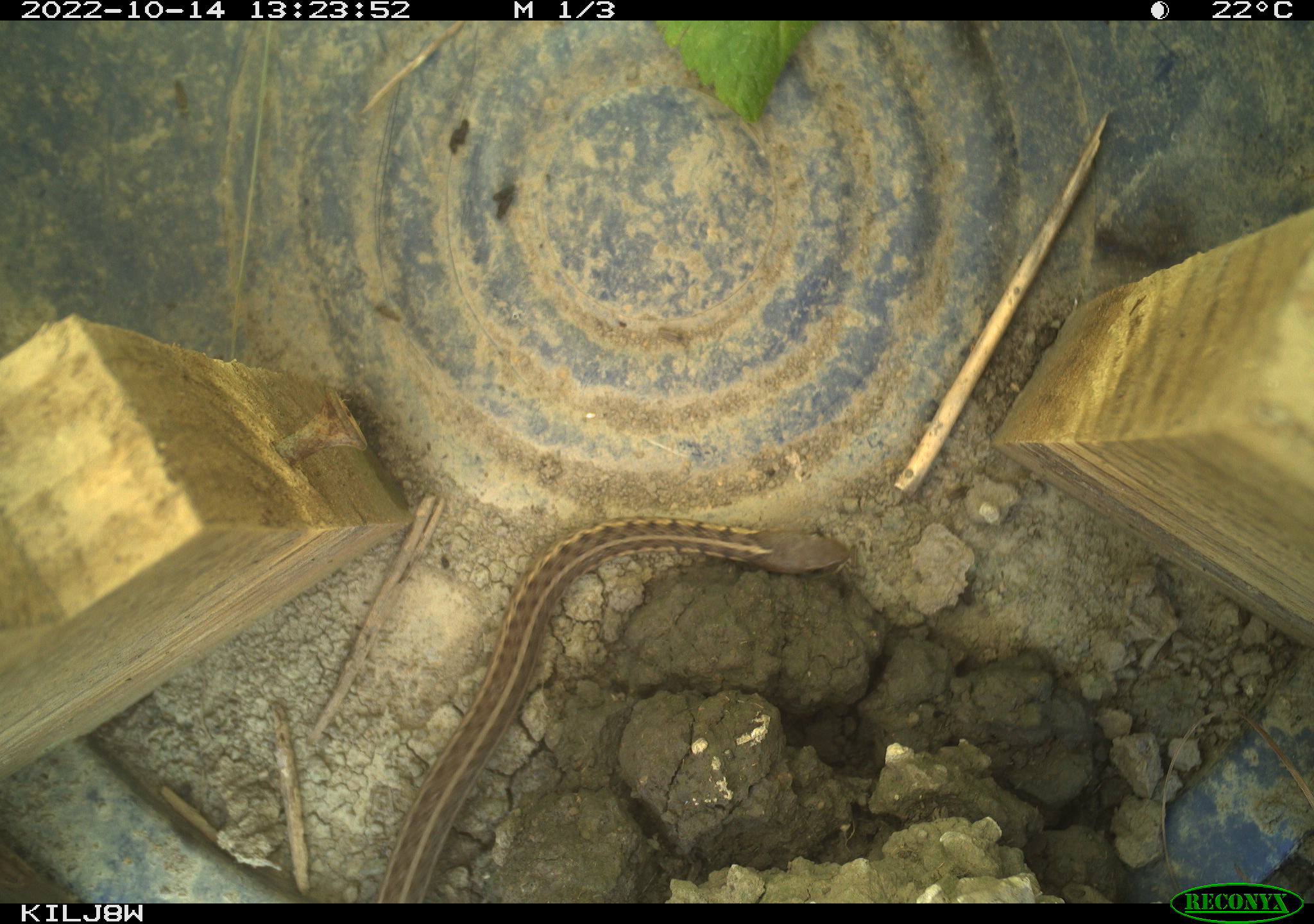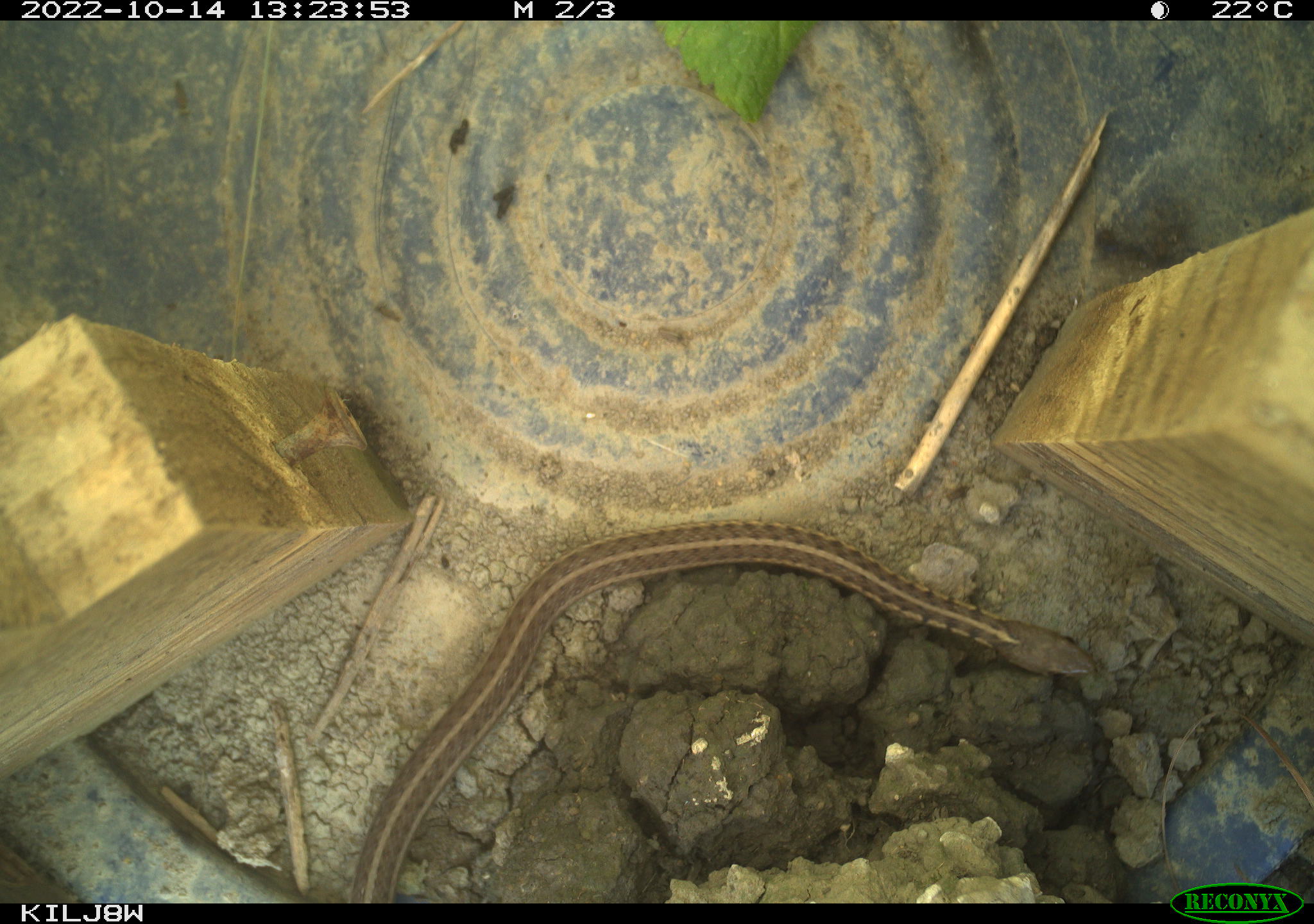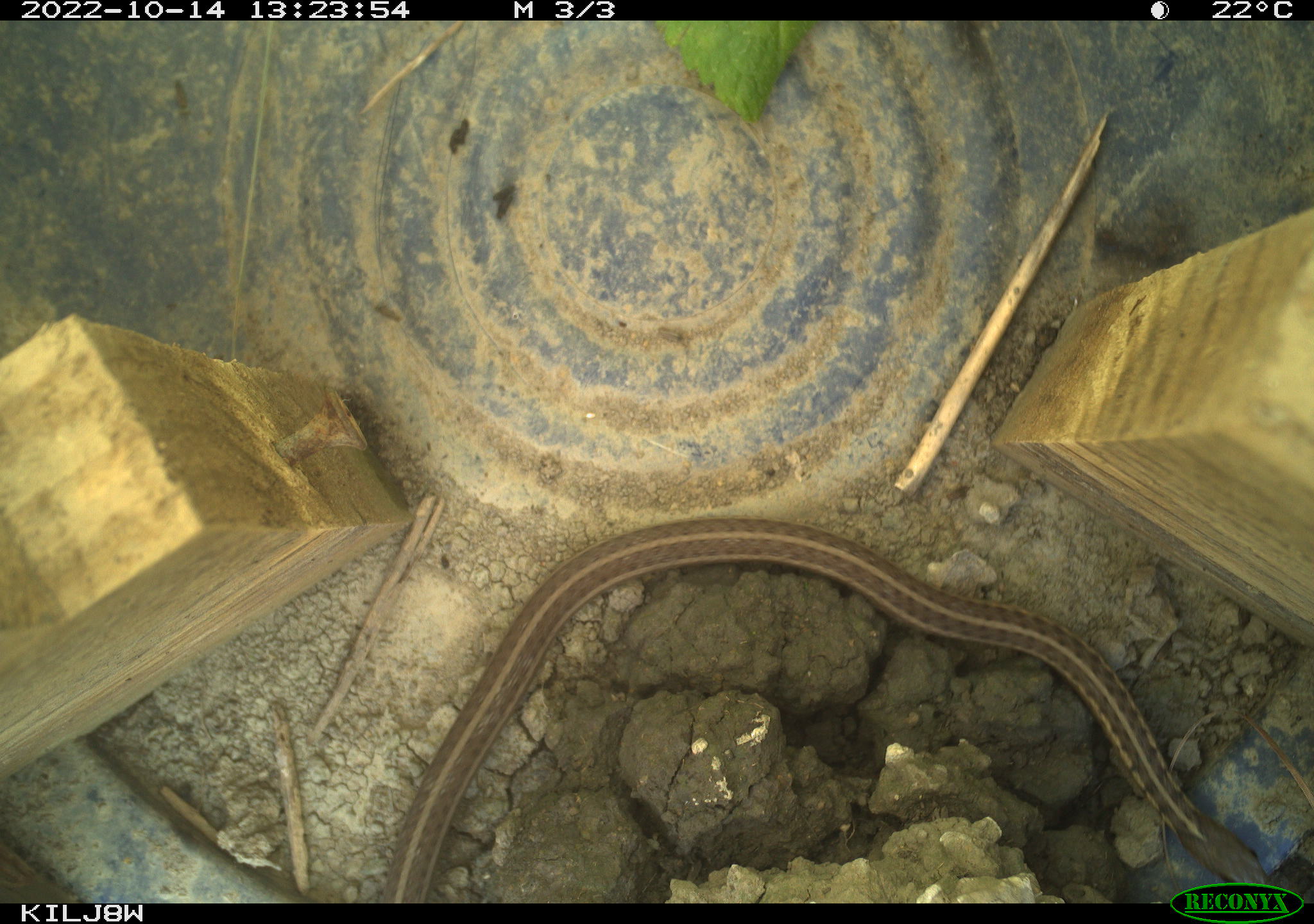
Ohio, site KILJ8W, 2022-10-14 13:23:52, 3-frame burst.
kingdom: Animalia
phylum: Chordata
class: Reptilia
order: Squamata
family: Colubridae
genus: Thamnophis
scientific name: Thamnophis sirtalis sirtalis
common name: eastern gartersnake